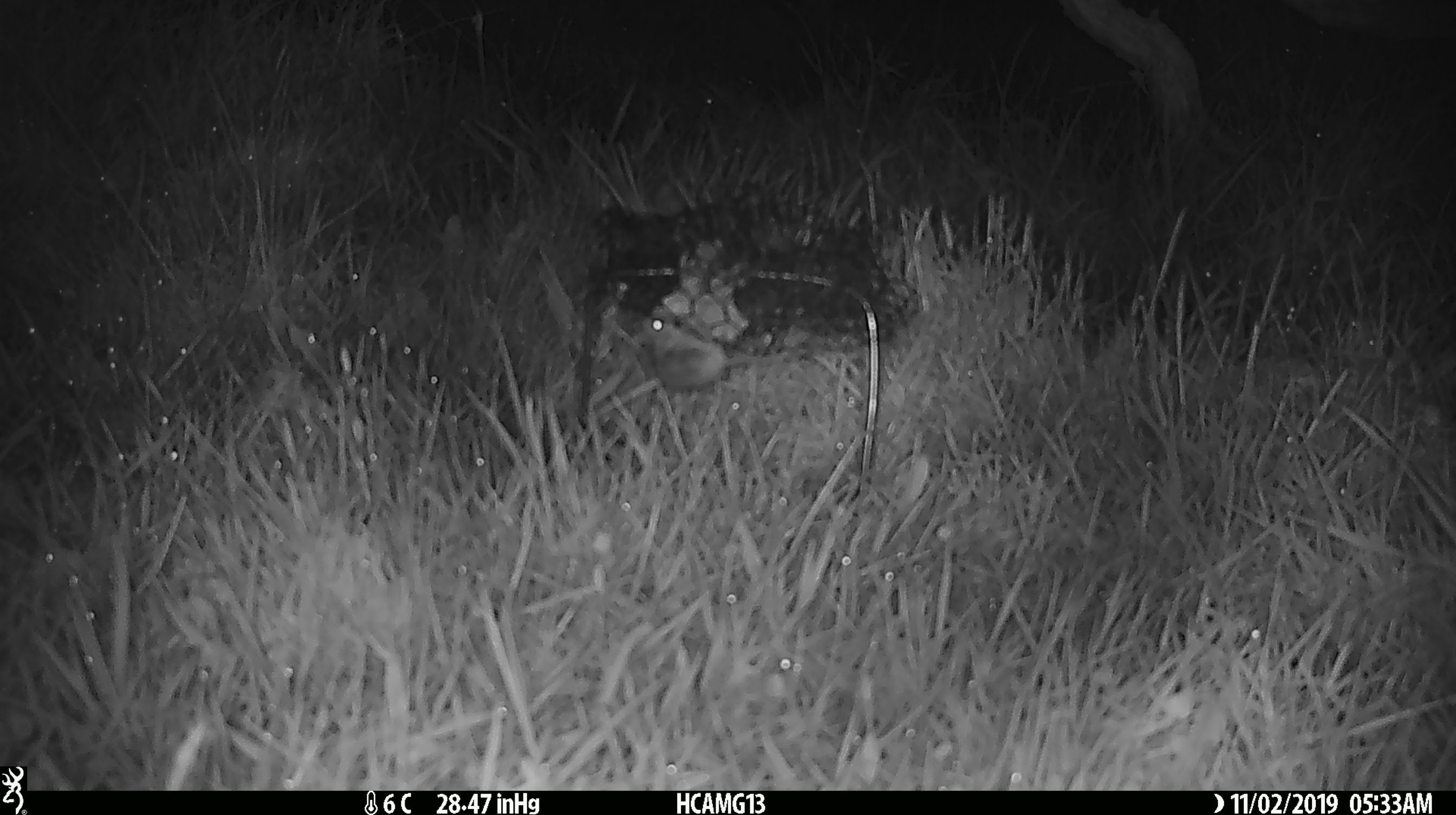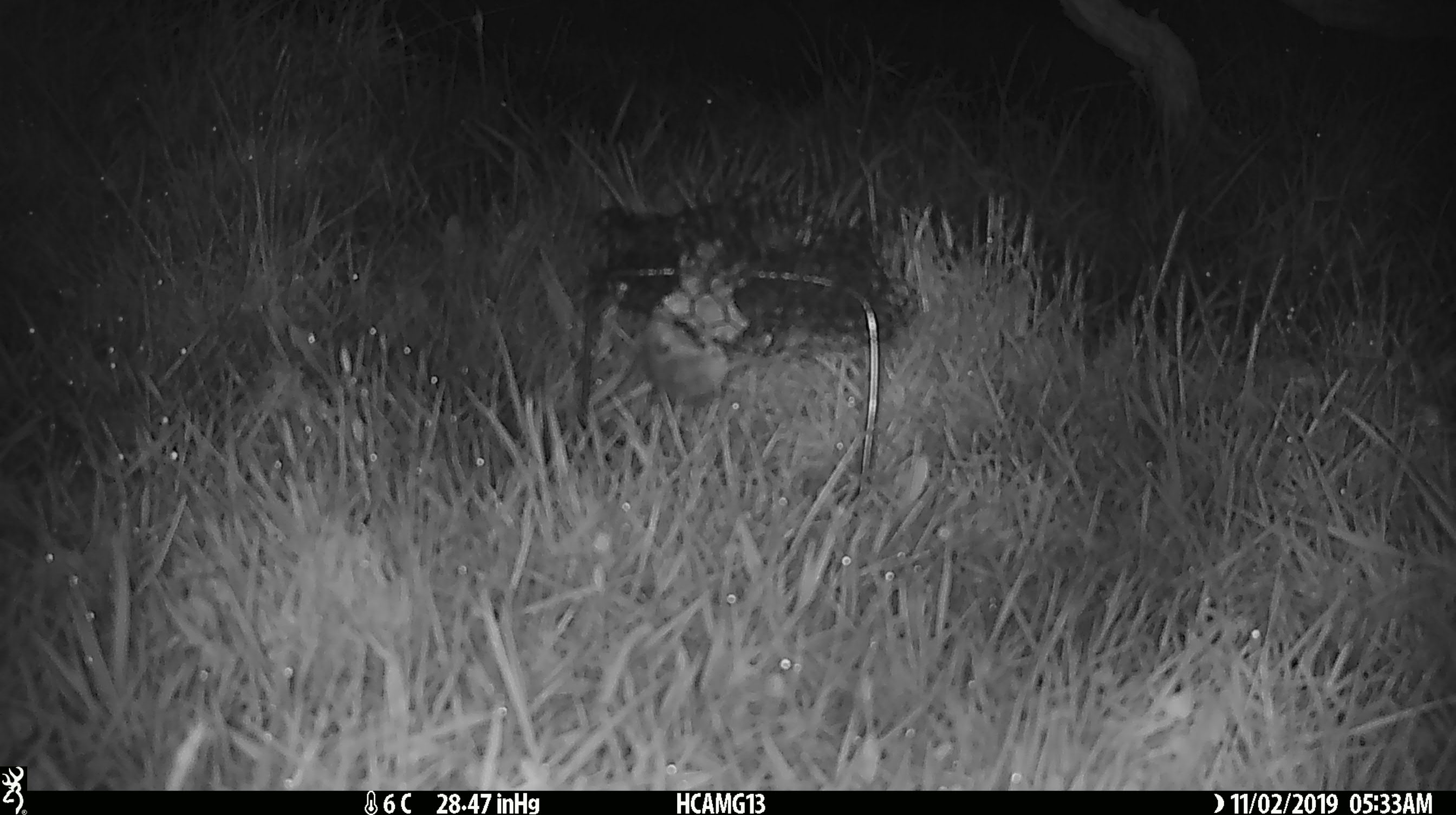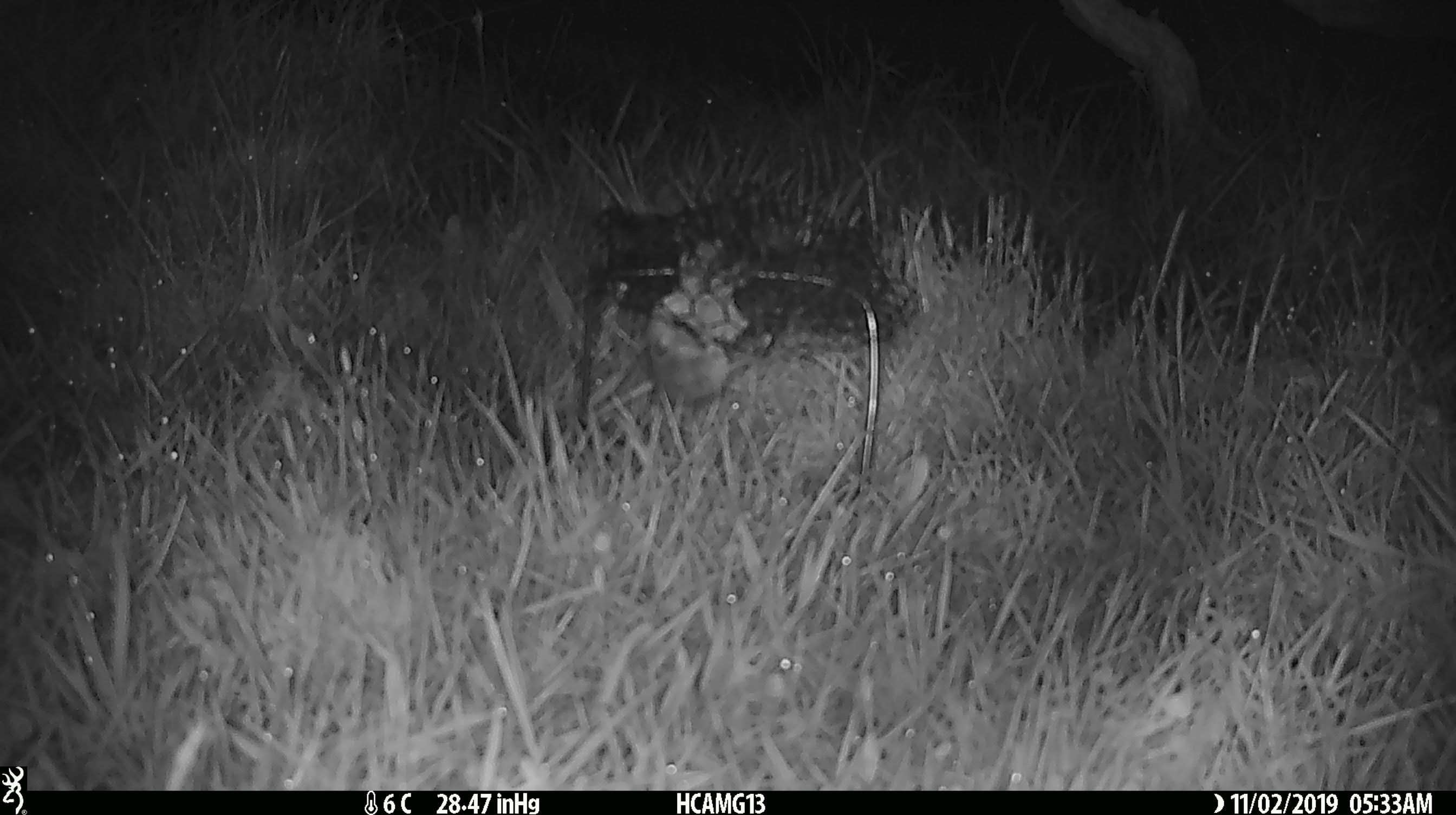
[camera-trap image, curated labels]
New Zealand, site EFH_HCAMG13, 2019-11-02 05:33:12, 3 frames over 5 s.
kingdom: Animalia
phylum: Chordata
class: Mammalia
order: Rodentia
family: Muridae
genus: Mus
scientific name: Mus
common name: mouse